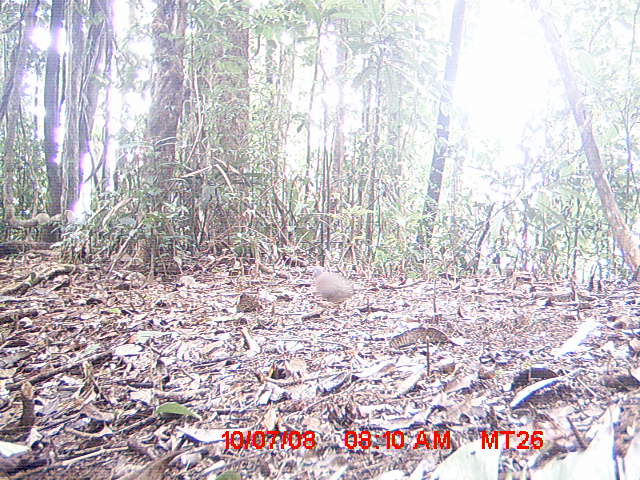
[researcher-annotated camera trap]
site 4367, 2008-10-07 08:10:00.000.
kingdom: Animalia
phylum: Chordata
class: Aves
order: Columbiformes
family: Columbidae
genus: Streptopelia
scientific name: Streptopelia picturata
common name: madagascar turtle-dove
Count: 1.